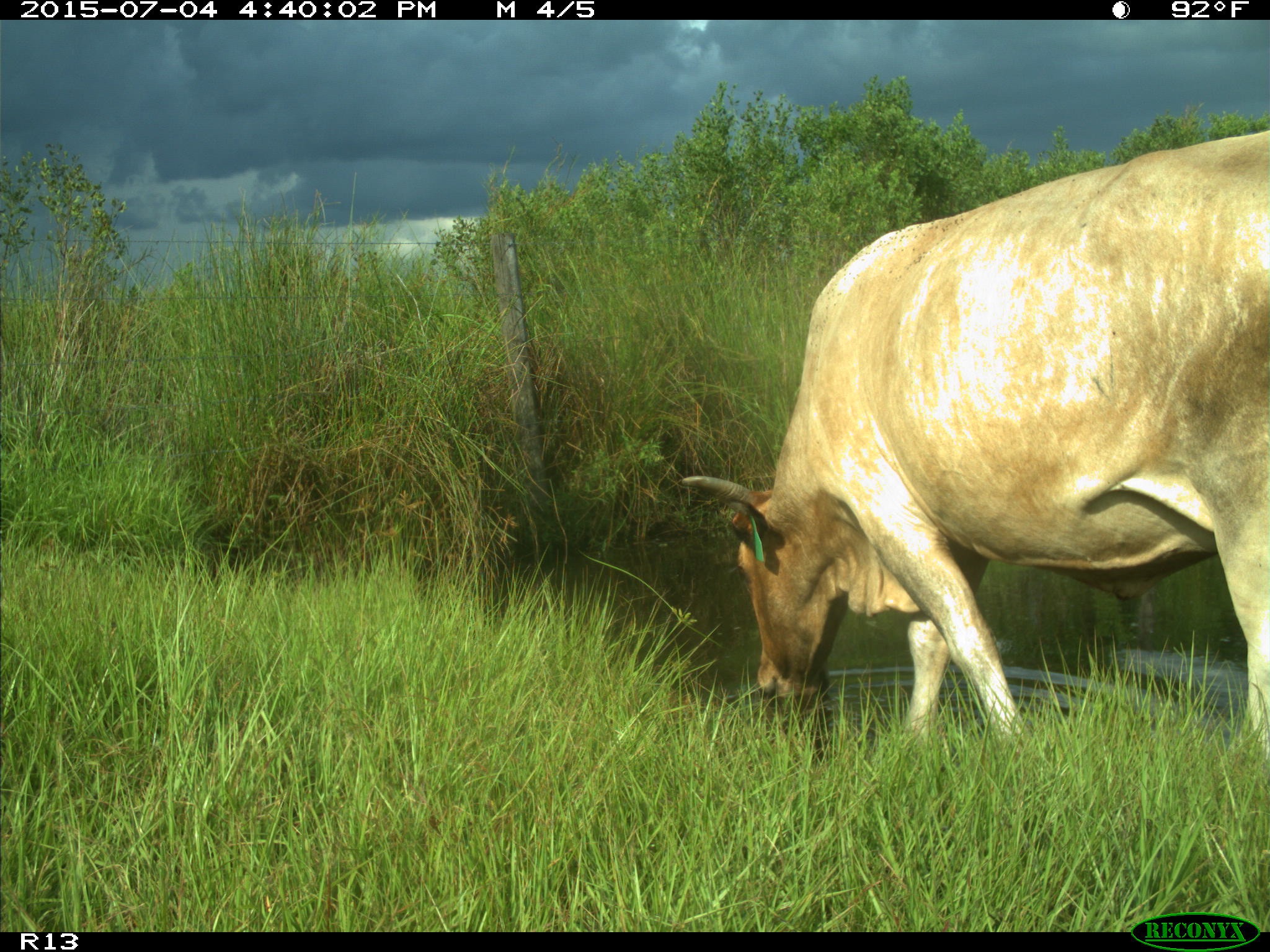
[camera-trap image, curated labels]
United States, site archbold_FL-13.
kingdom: Animalia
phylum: Chordata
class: Mammalia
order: Artiodactyla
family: Bovidae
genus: Bos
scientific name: Bos taurus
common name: domestic cow